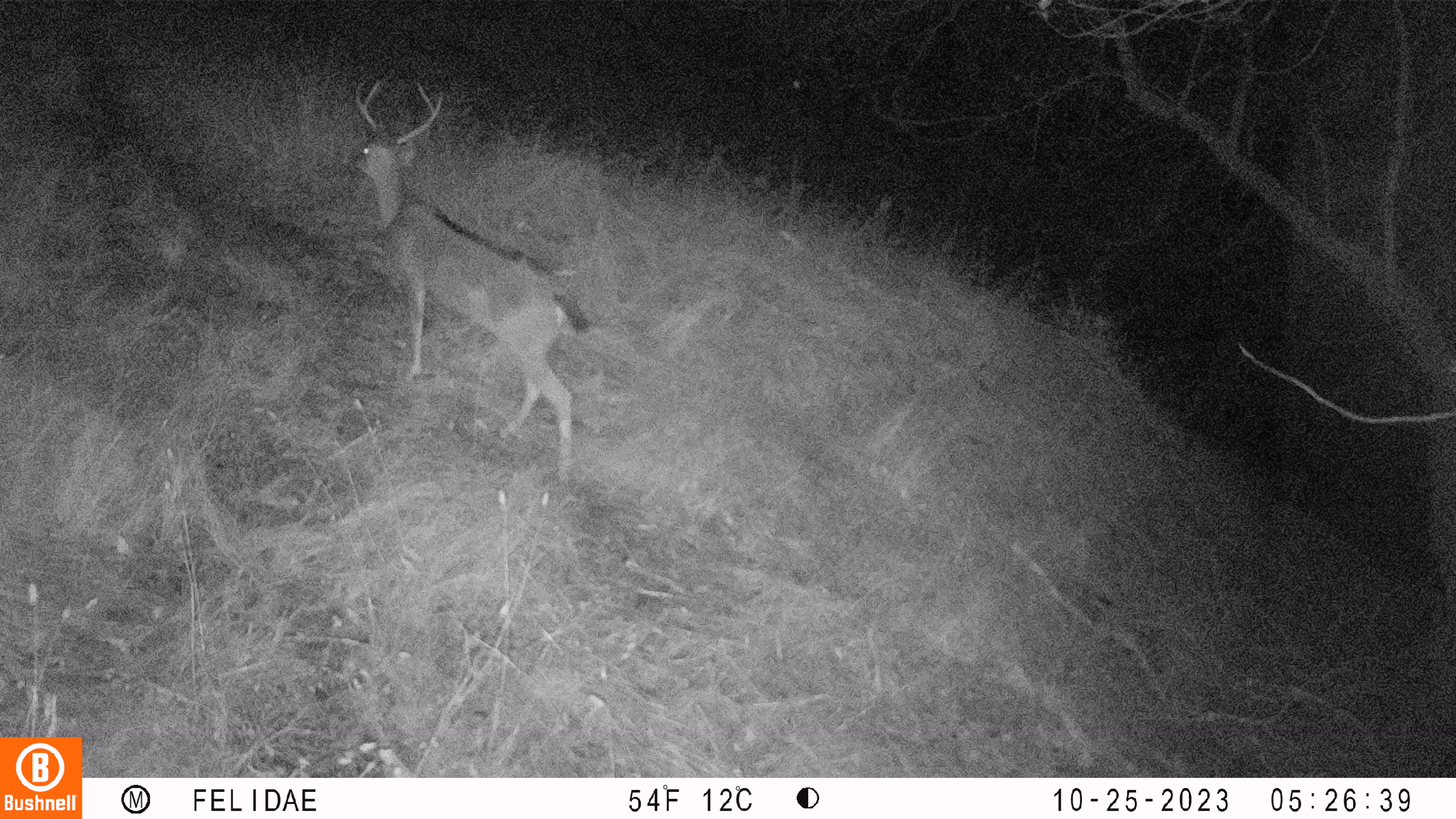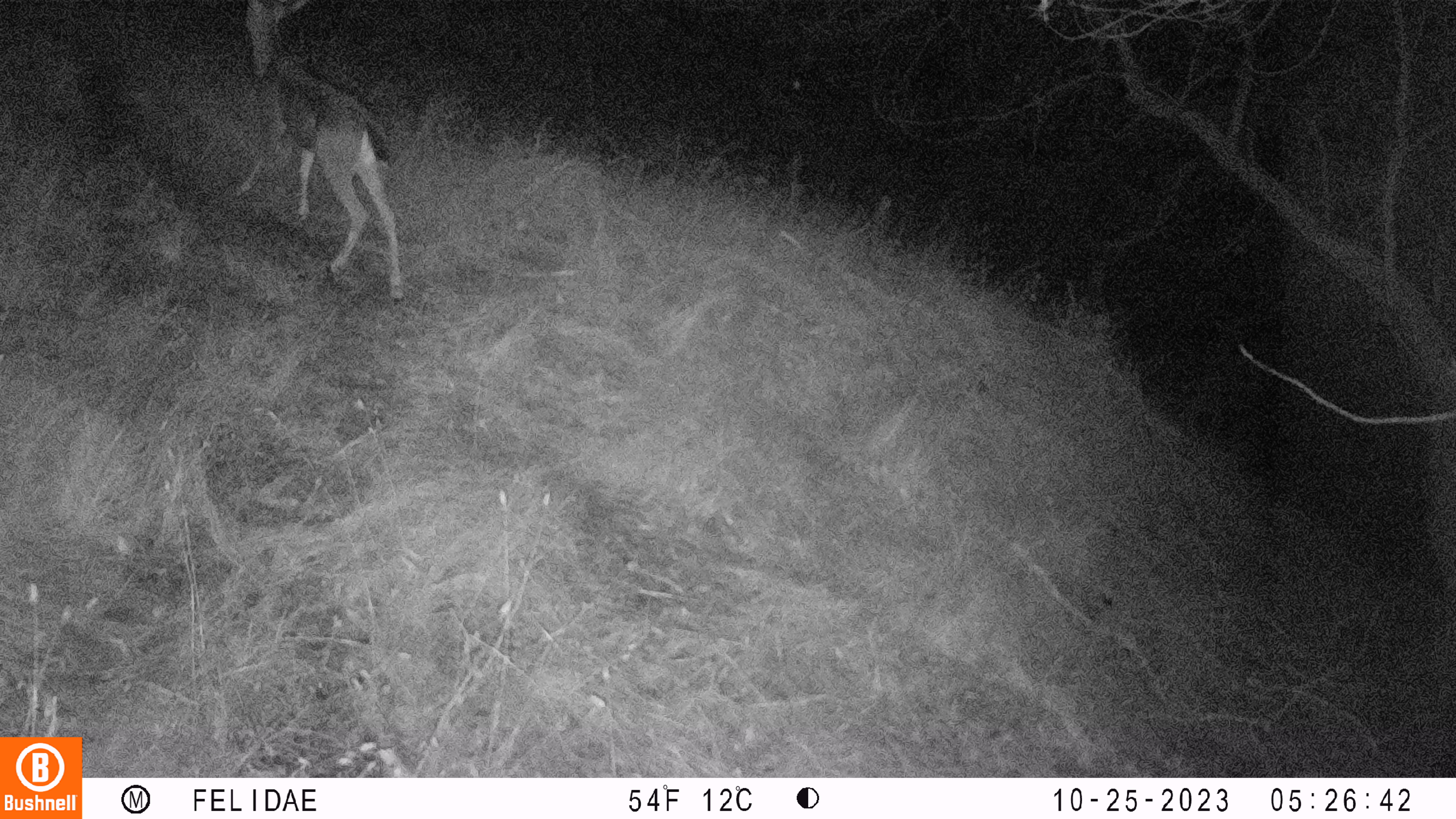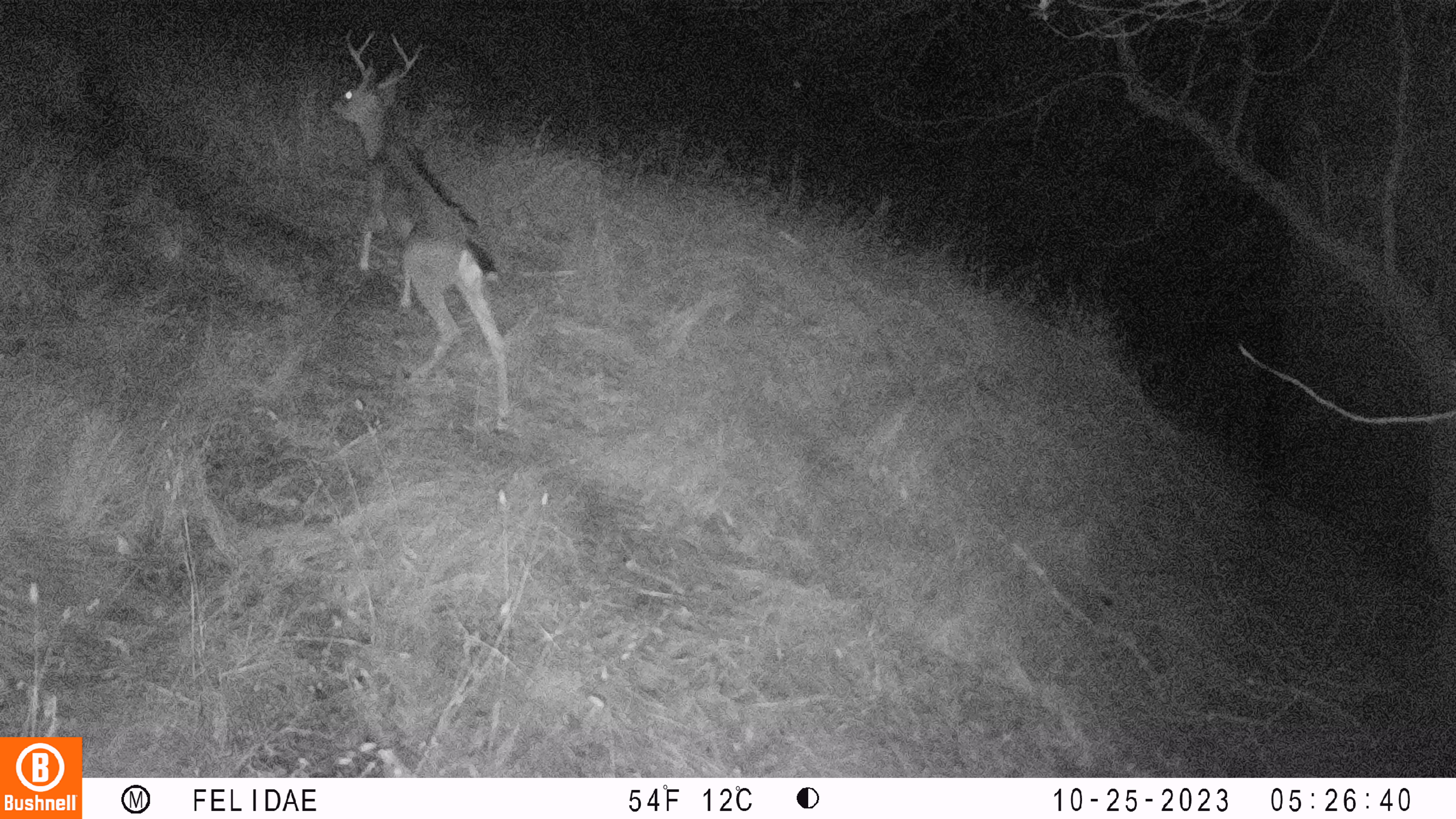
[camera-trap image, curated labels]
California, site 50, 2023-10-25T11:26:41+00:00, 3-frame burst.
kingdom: Animalia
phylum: Chordata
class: Mammalia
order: Artiodactyla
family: Cervidae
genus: Odocoileus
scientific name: Odocoileus hemionus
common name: mule deer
Mule deer (Odocoileus hemionus).